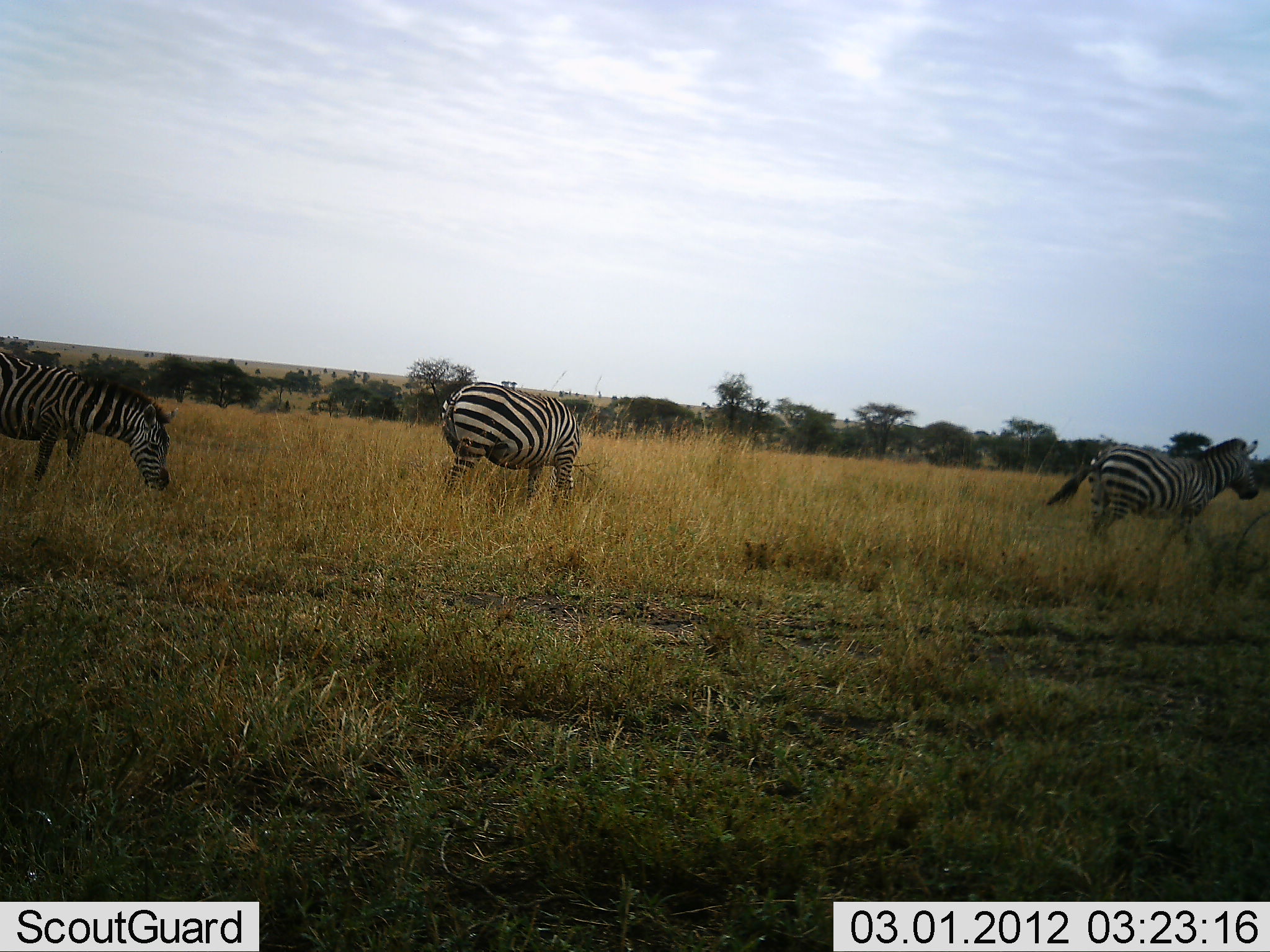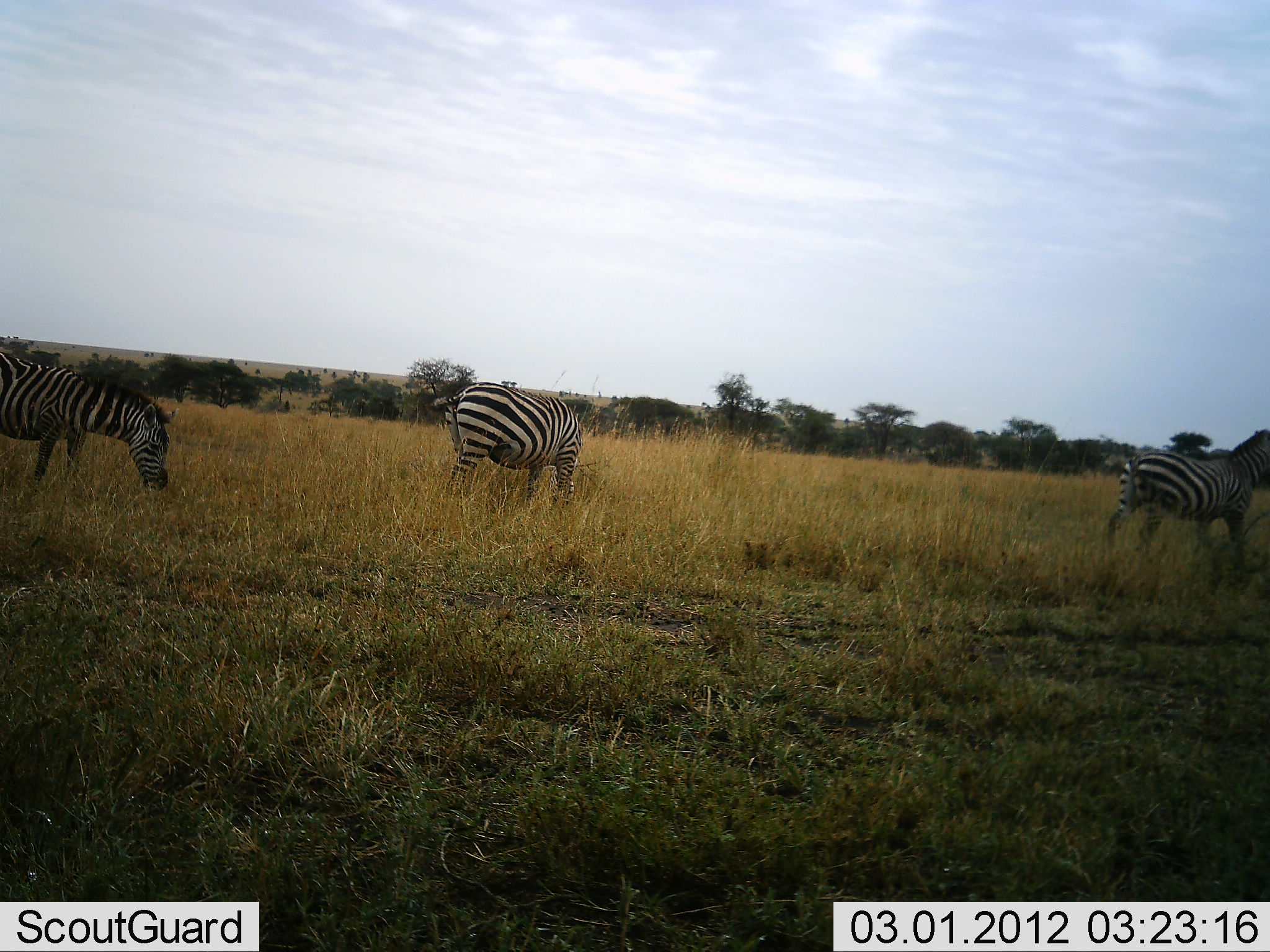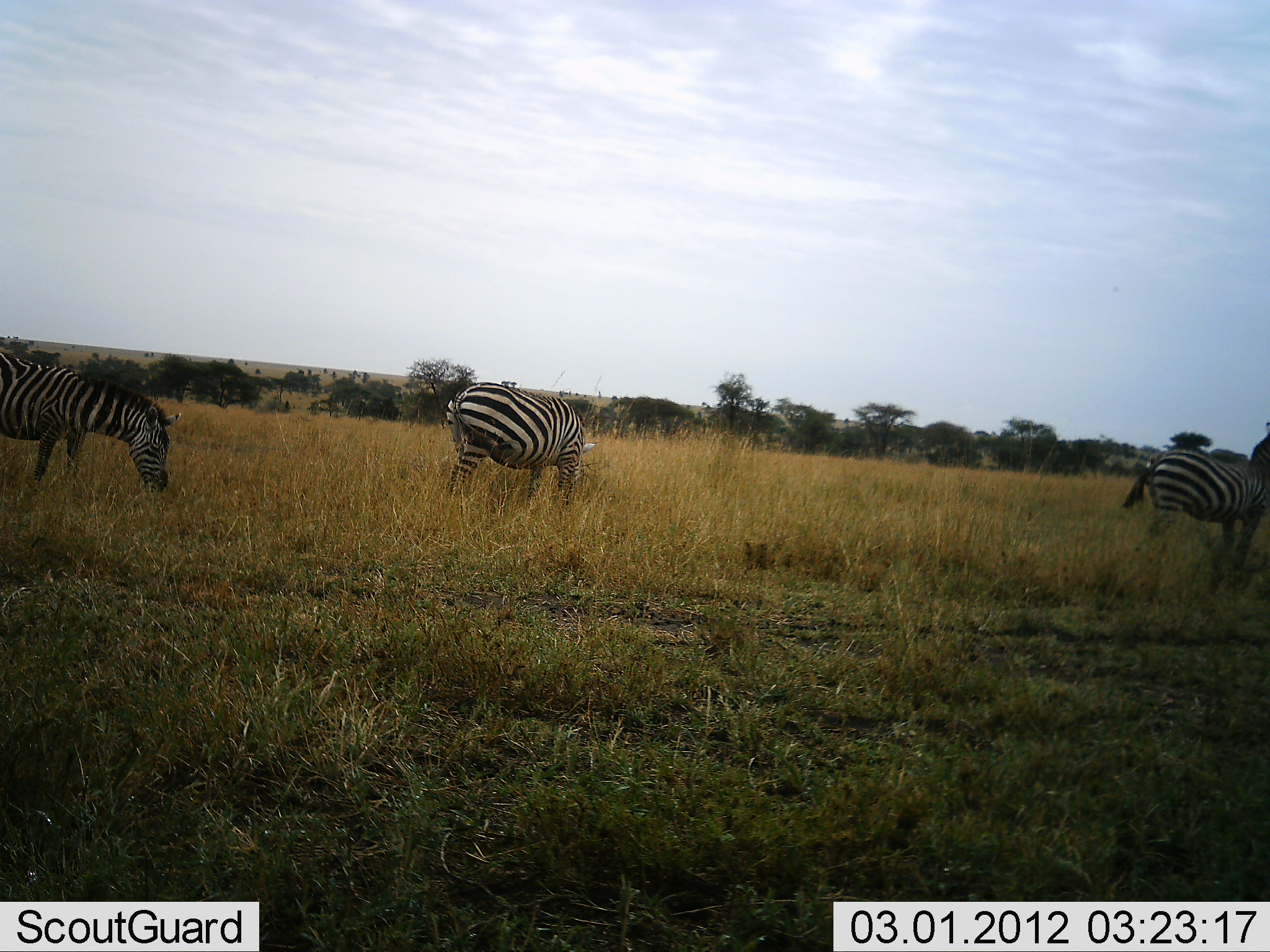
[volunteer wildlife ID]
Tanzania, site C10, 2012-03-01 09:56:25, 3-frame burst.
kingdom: Animalia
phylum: Chordata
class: Mammalia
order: Perissodactyla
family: Equidae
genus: Equus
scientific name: Equus quagga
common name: plains zebra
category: zebra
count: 3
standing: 50%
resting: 0%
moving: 64%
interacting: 0%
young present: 0%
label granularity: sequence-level